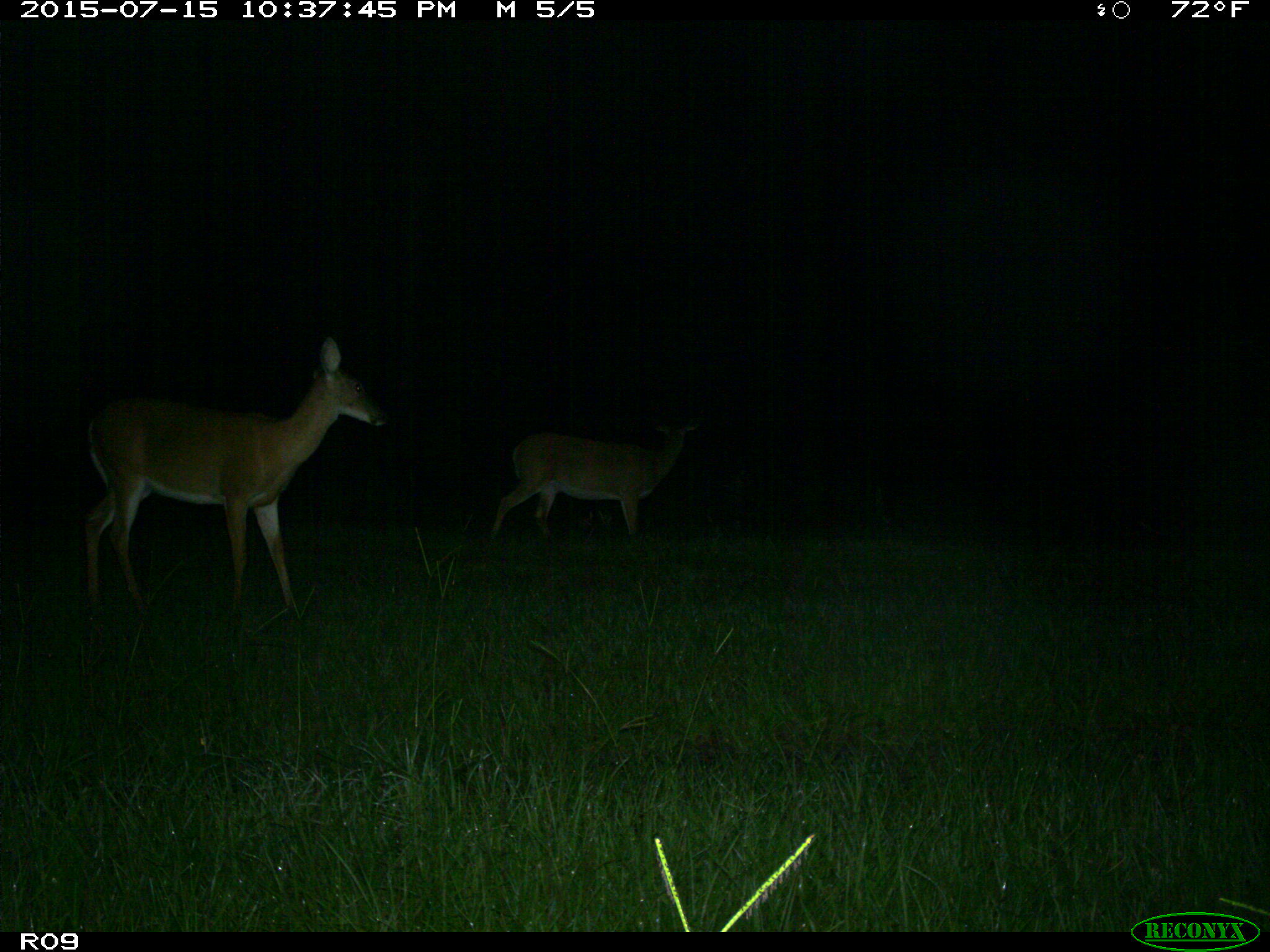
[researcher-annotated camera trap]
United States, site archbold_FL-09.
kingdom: Animalia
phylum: Chordata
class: Mammalia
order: Artiodactyla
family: Cervidae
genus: Odocoileus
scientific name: Odocoileus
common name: deer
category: unidentified deer